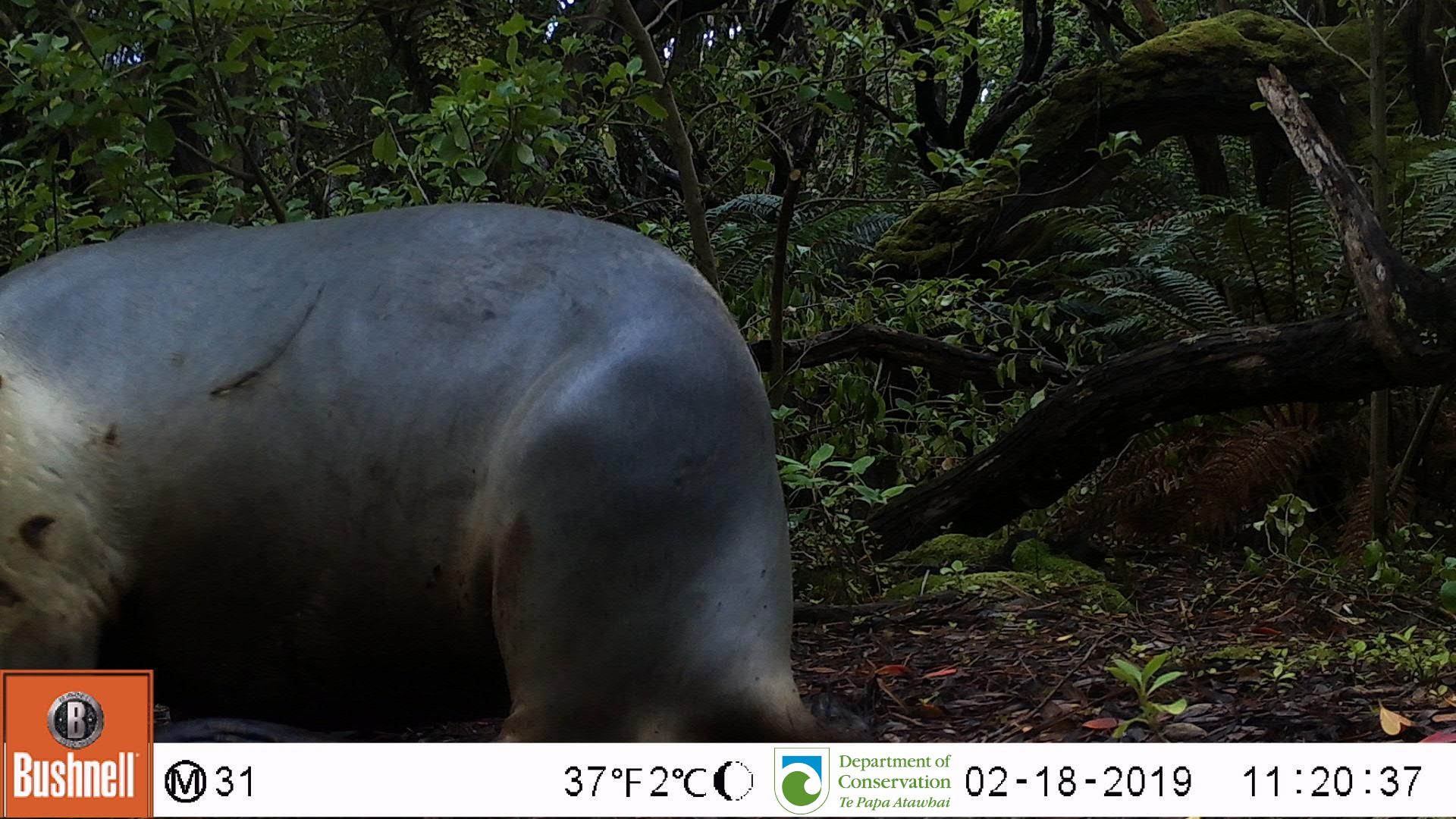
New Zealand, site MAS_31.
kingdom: Animalia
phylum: Chordata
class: Mammalia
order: Carnivora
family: Otariidae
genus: Phocarctos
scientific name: Phocarctos hookeri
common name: new zealand sea lion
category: sealion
Sealion (new zealand sea lion) (Phocarctos hookeri).